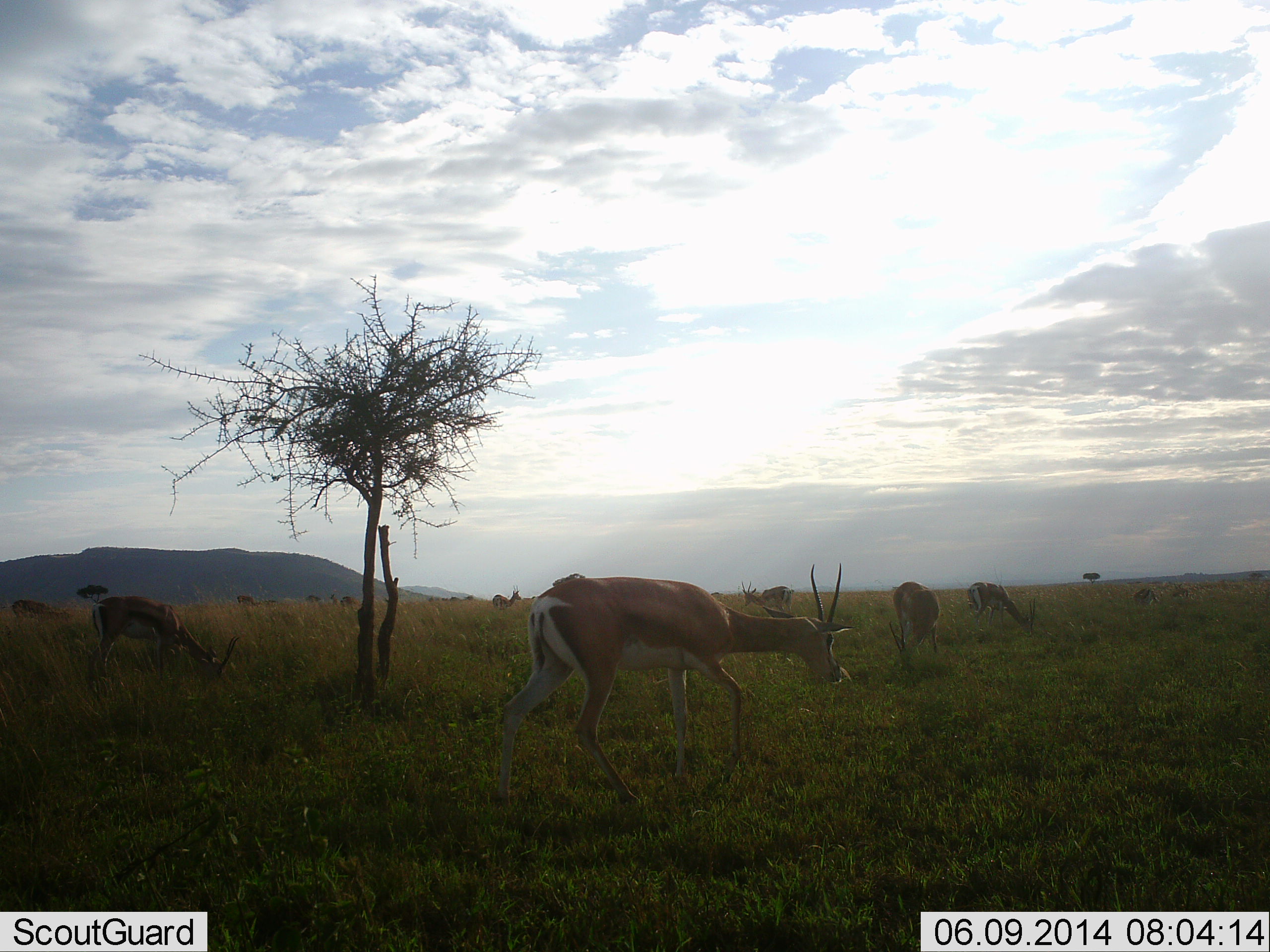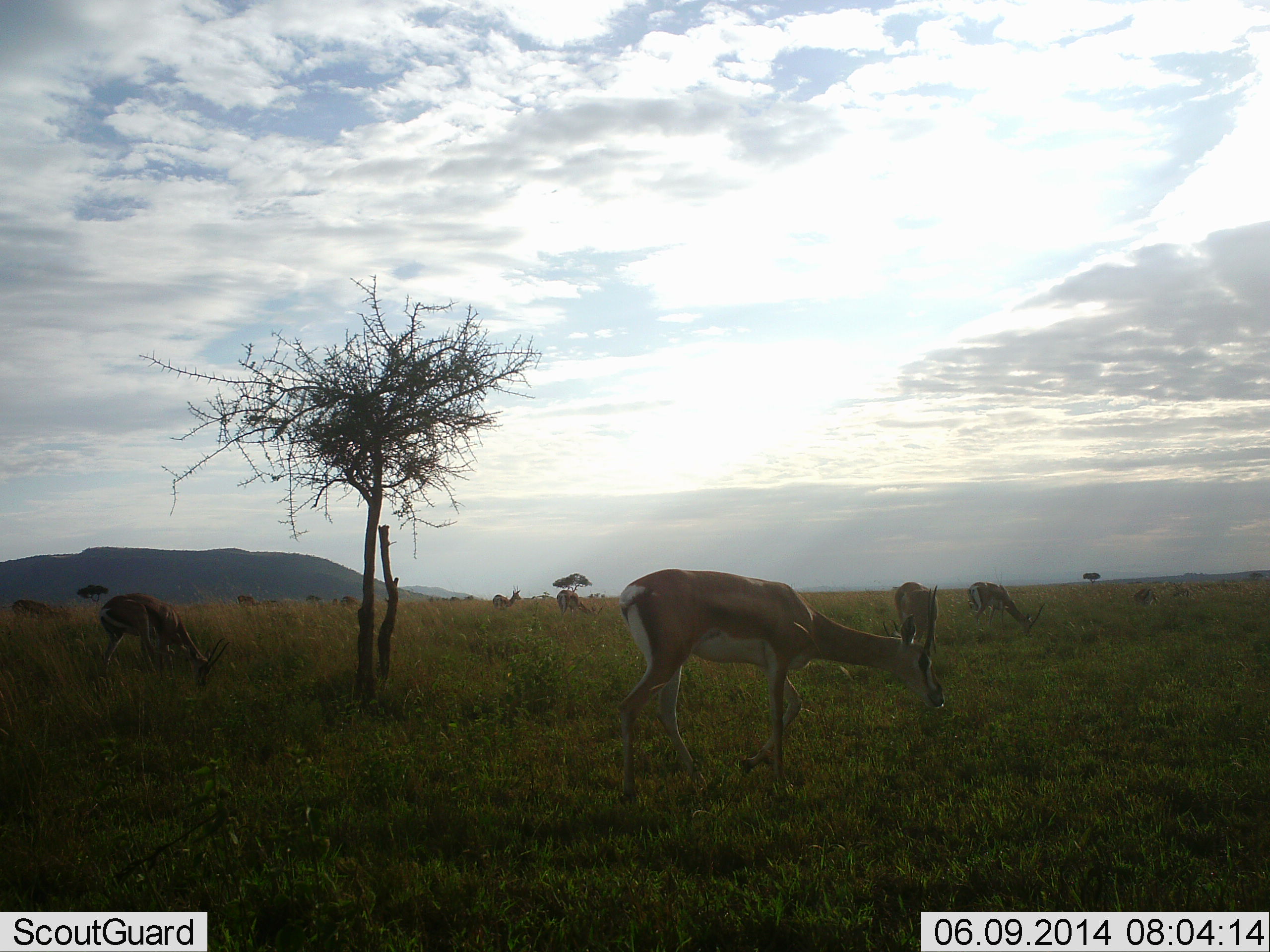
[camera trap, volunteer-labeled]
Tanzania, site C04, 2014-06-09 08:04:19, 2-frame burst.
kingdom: Animalia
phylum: Chordata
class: Mammalia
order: Artiodactyla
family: Bovidae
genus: Nanger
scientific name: Nanger granti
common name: grant's gazelle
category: gazellegrants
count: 8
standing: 10%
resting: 0%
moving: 50%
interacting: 0%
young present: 0%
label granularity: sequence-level